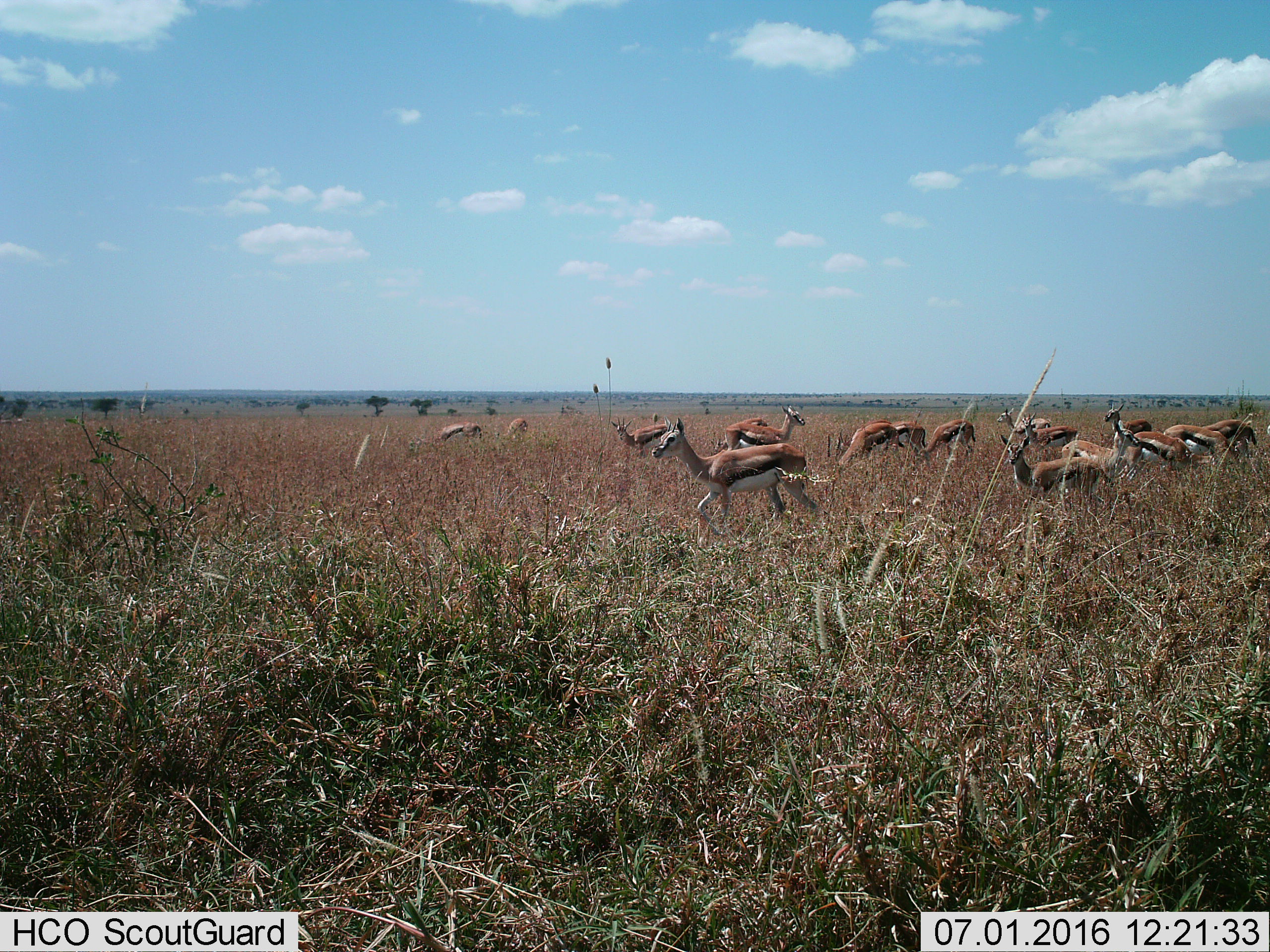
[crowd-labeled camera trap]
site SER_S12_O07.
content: unidentified animal